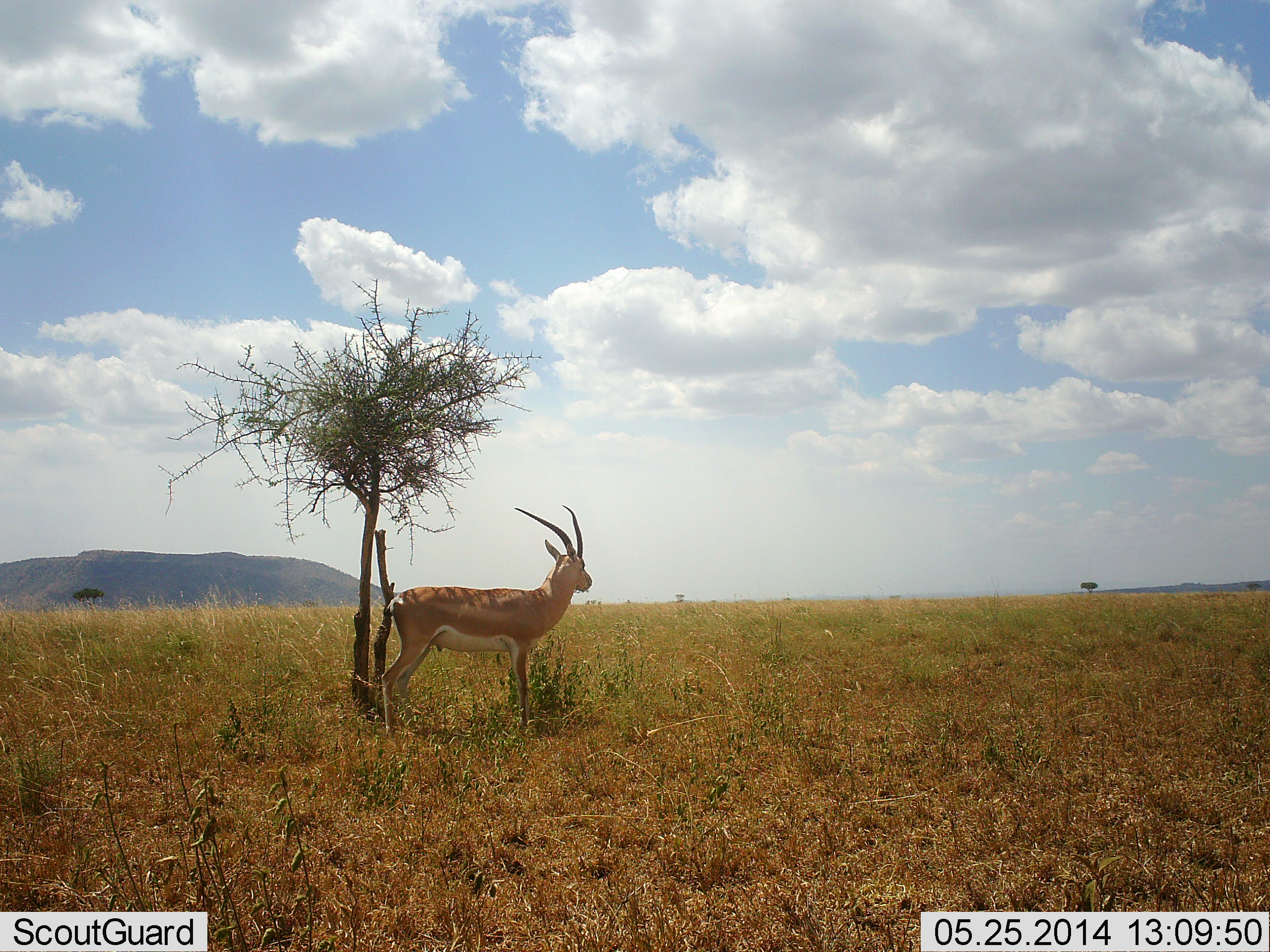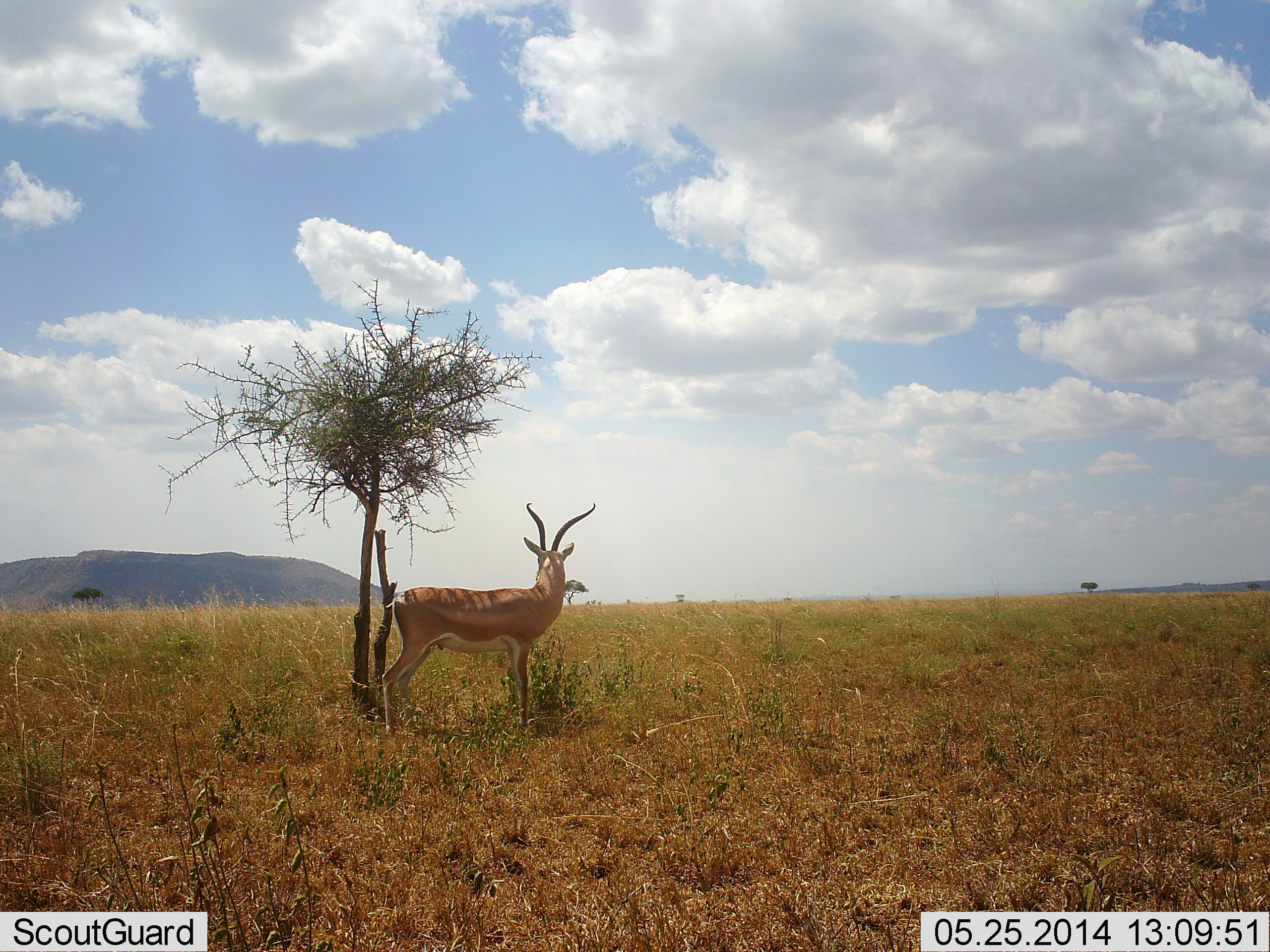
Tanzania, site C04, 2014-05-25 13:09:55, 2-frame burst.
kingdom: Animalia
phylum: Chordata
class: Mammalia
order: Artiodactyla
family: Bovidae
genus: Aepyceros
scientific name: Aepyceros melampus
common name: impala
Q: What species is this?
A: Impala (Aepyceros melampus).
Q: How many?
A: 1.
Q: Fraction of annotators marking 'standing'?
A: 100%.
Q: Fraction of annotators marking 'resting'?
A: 0%.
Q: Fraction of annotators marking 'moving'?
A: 0%.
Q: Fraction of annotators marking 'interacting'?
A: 0%.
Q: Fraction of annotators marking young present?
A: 0%.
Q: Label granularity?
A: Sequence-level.